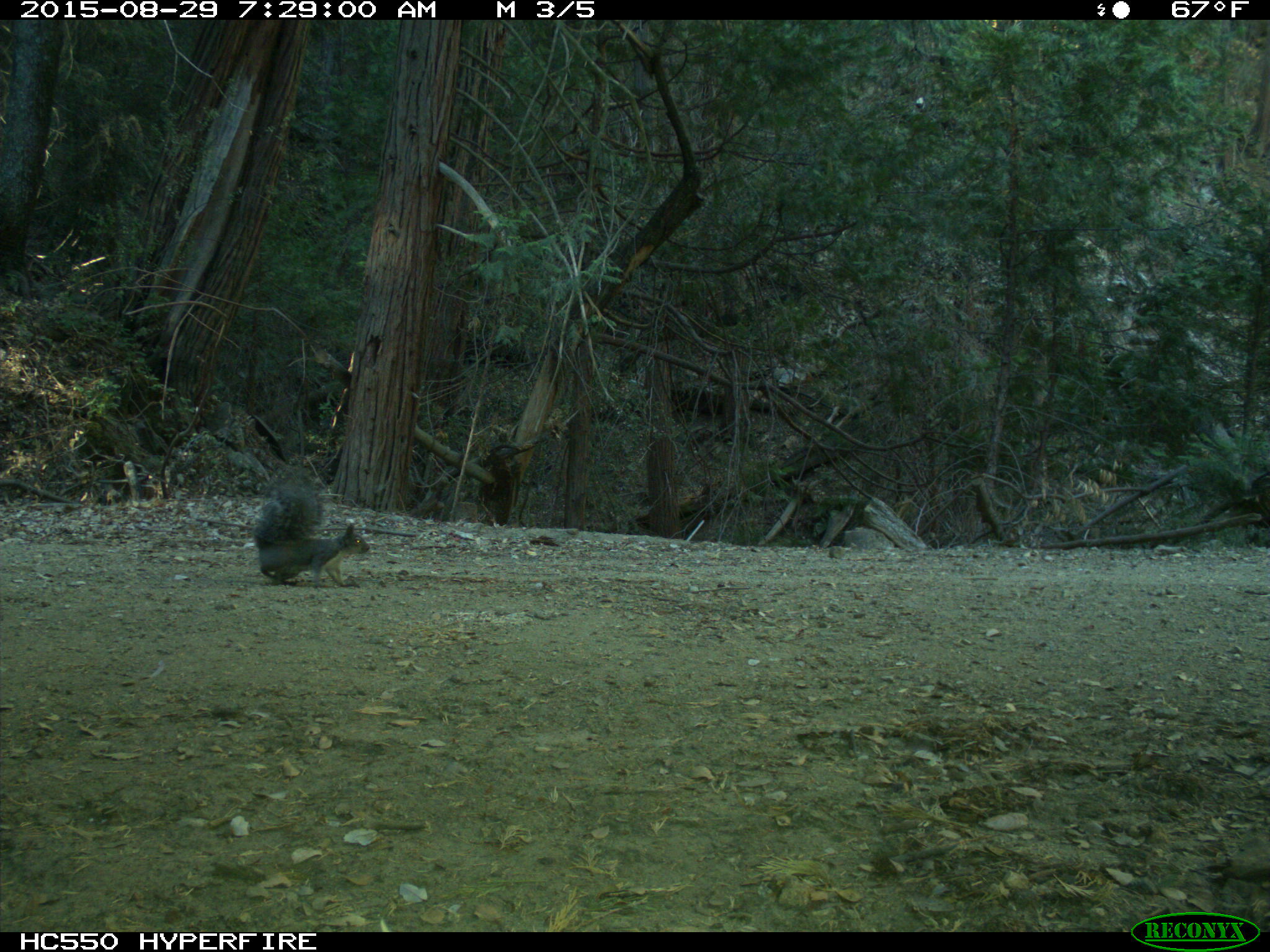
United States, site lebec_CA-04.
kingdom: Animalia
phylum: Chordata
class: Mammalia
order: Rodentia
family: Sciuridae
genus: Sciurus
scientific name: Sciurus carolinensis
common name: eastern gray squirrel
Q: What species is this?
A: Sciurus carolinensis (eastern gray squirrel).